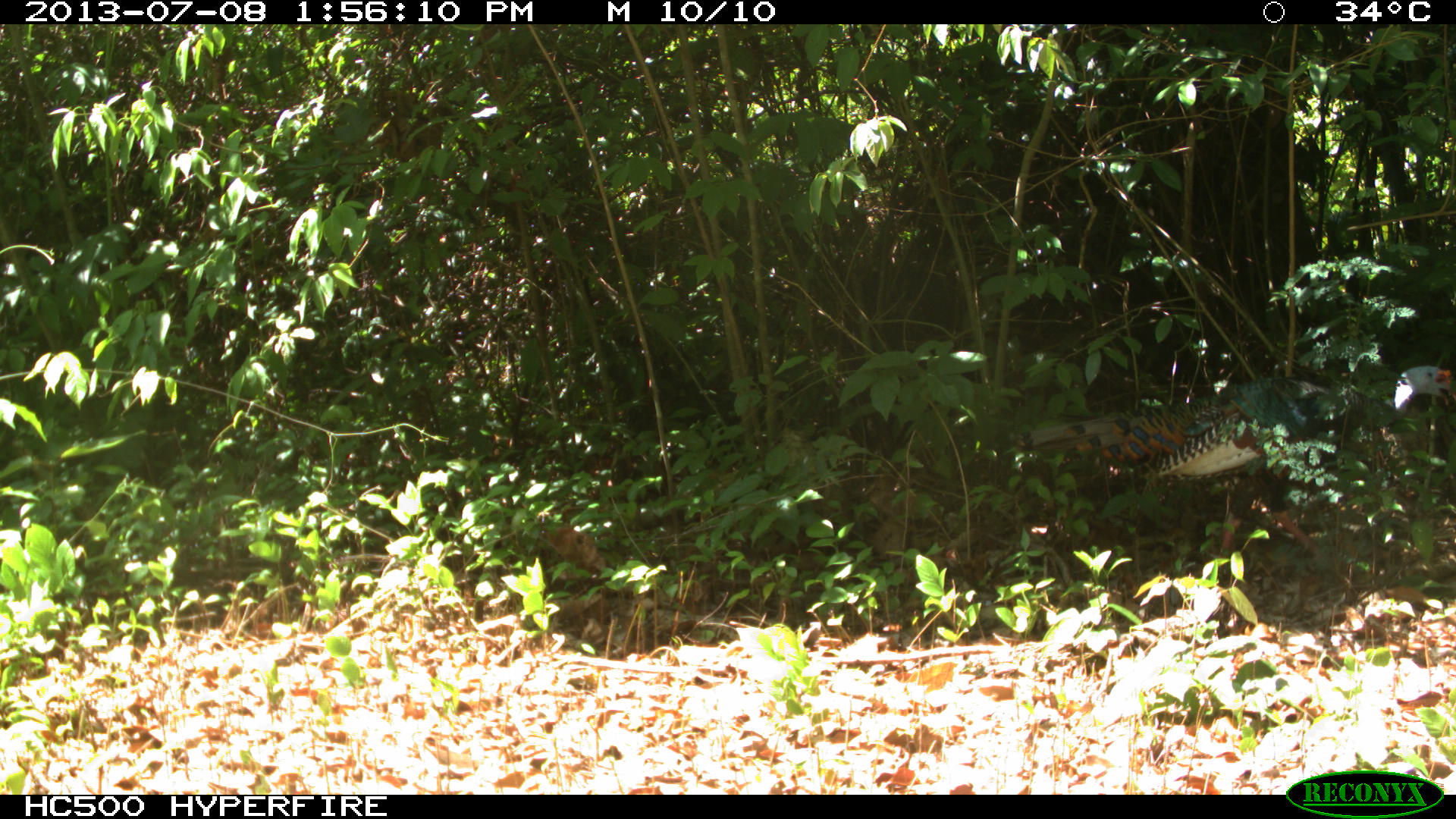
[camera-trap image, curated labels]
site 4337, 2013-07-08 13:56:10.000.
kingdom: Animalia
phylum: Chordata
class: Aves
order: Galliformes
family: Phasianidae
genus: Meleagris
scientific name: Meleagris ocellata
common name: ocellated turkey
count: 1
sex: male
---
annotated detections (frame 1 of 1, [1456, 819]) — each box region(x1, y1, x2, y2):
meleagris ocellata: region(1013, 362, 1452, 629)